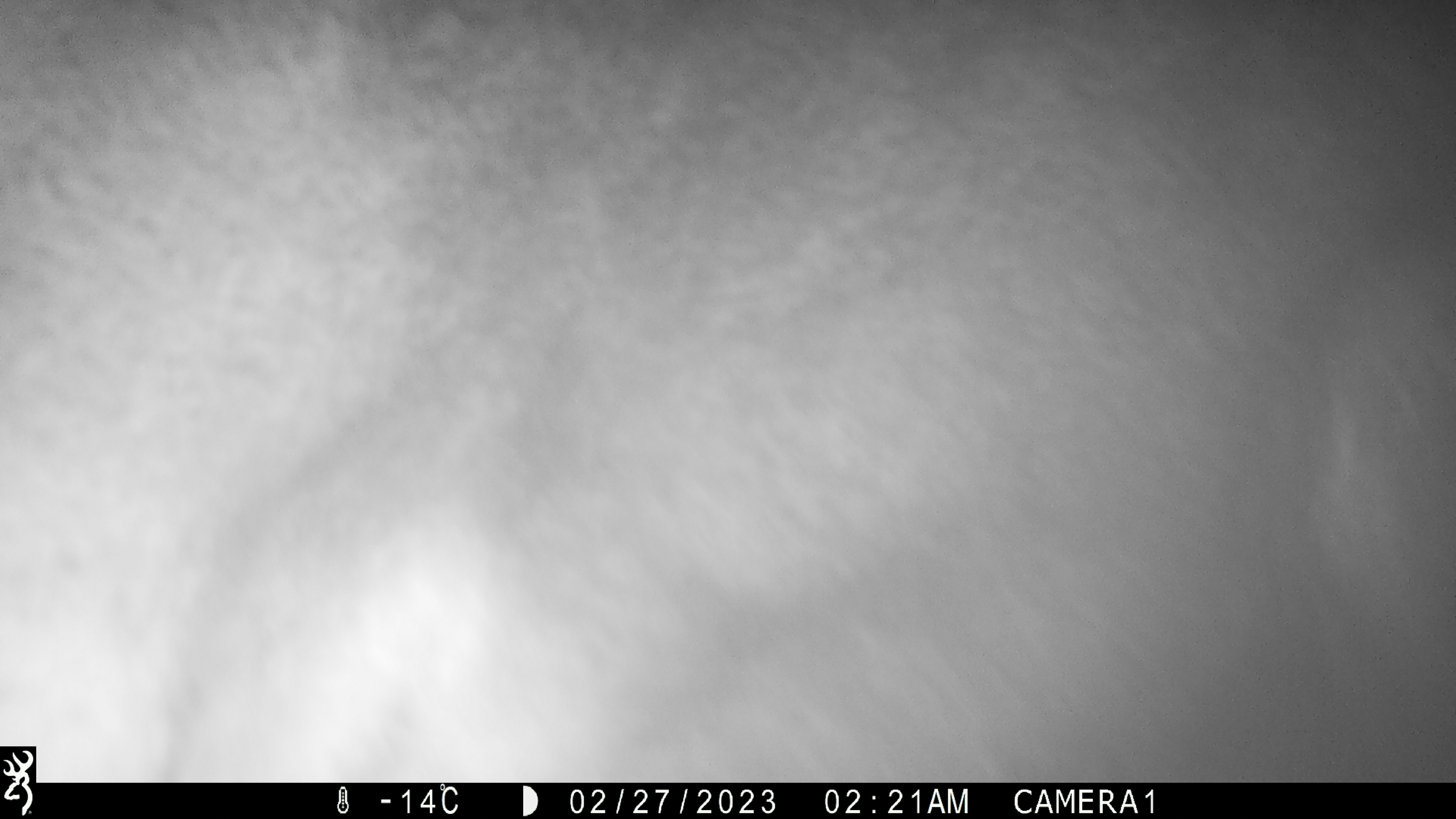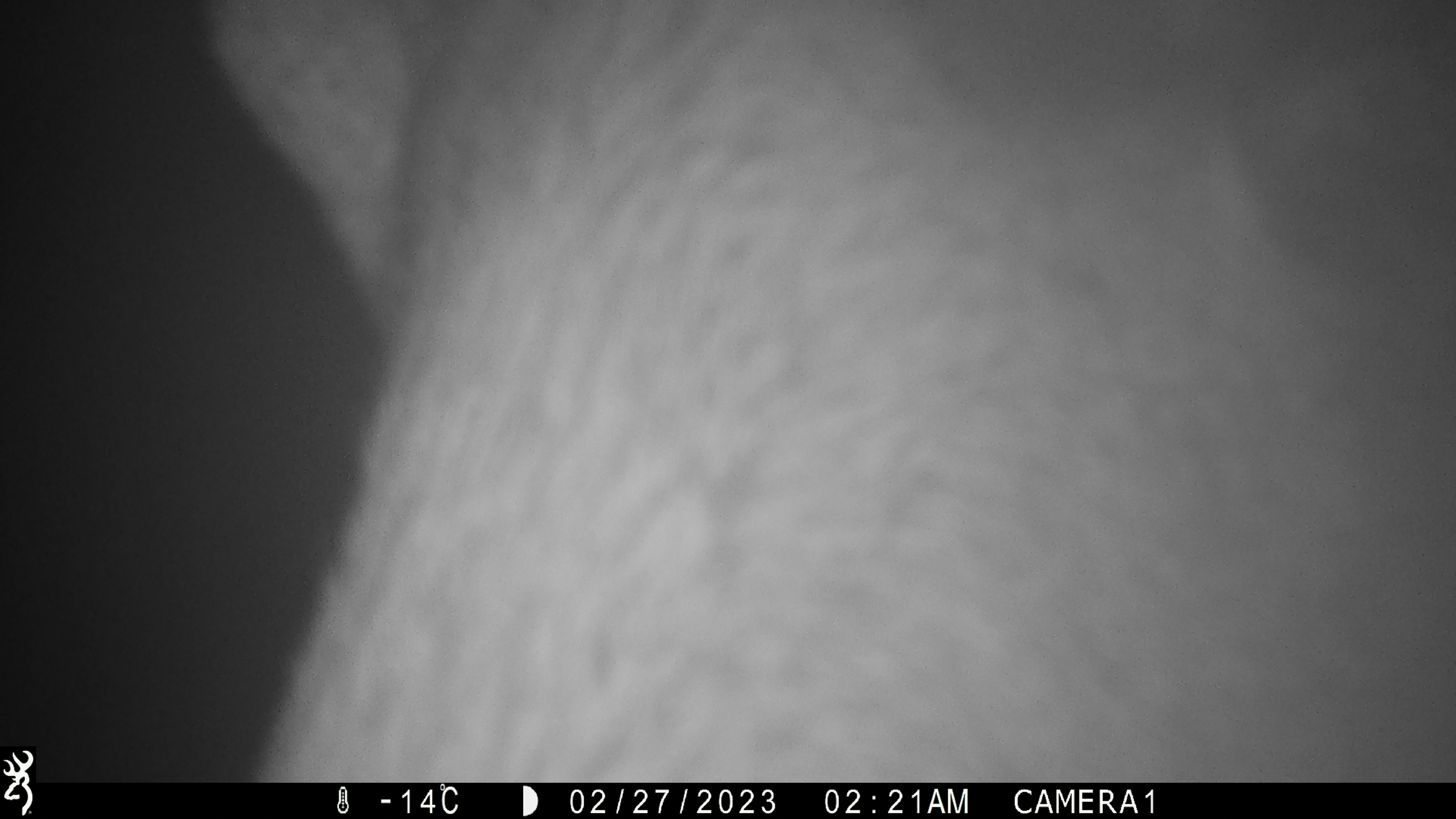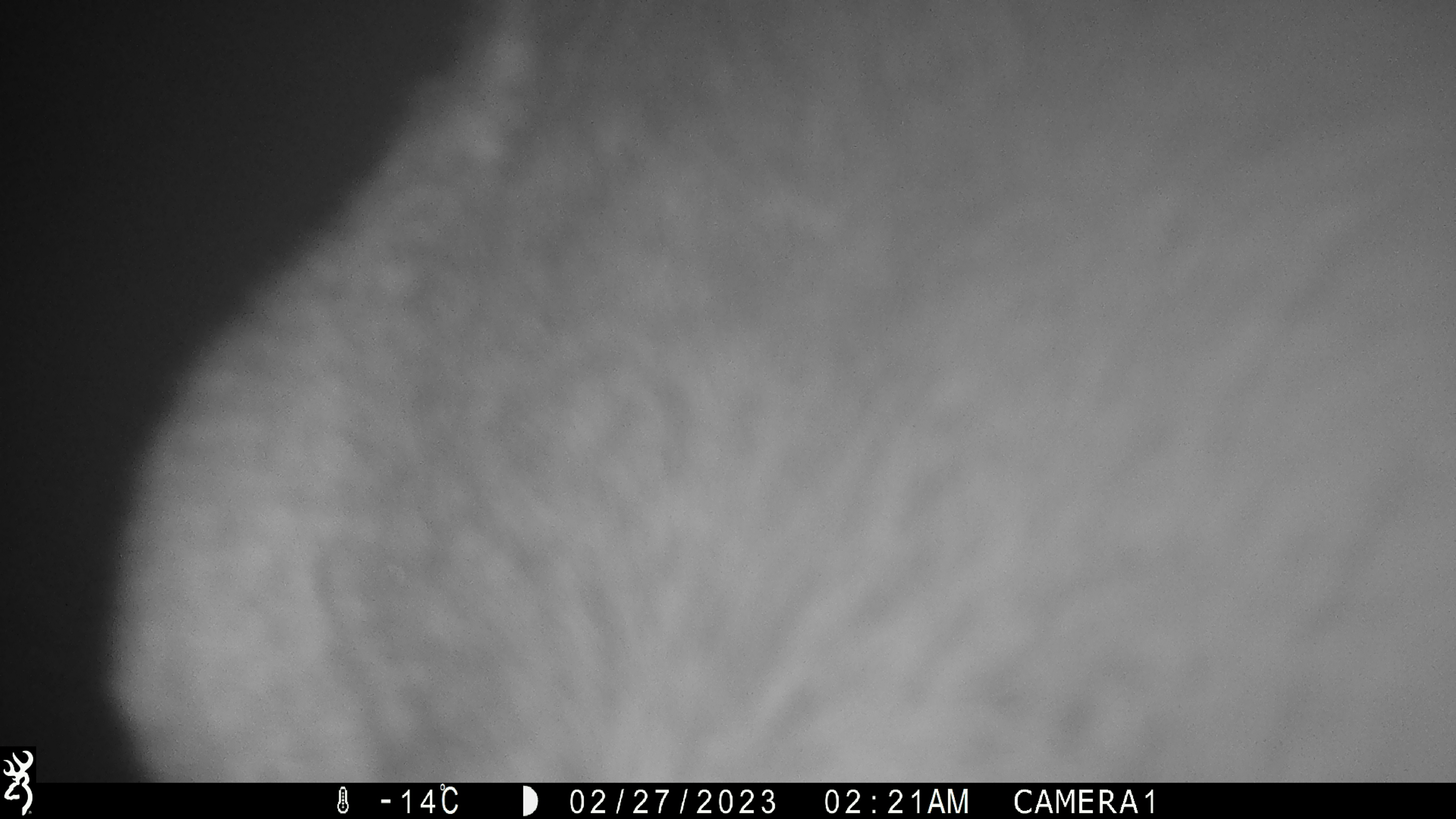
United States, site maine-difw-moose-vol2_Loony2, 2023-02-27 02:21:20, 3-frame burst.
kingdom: Animalia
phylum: Chordata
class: Mammalia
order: Artiodactyla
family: Cervidae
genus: Alces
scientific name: Alces alces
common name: moose